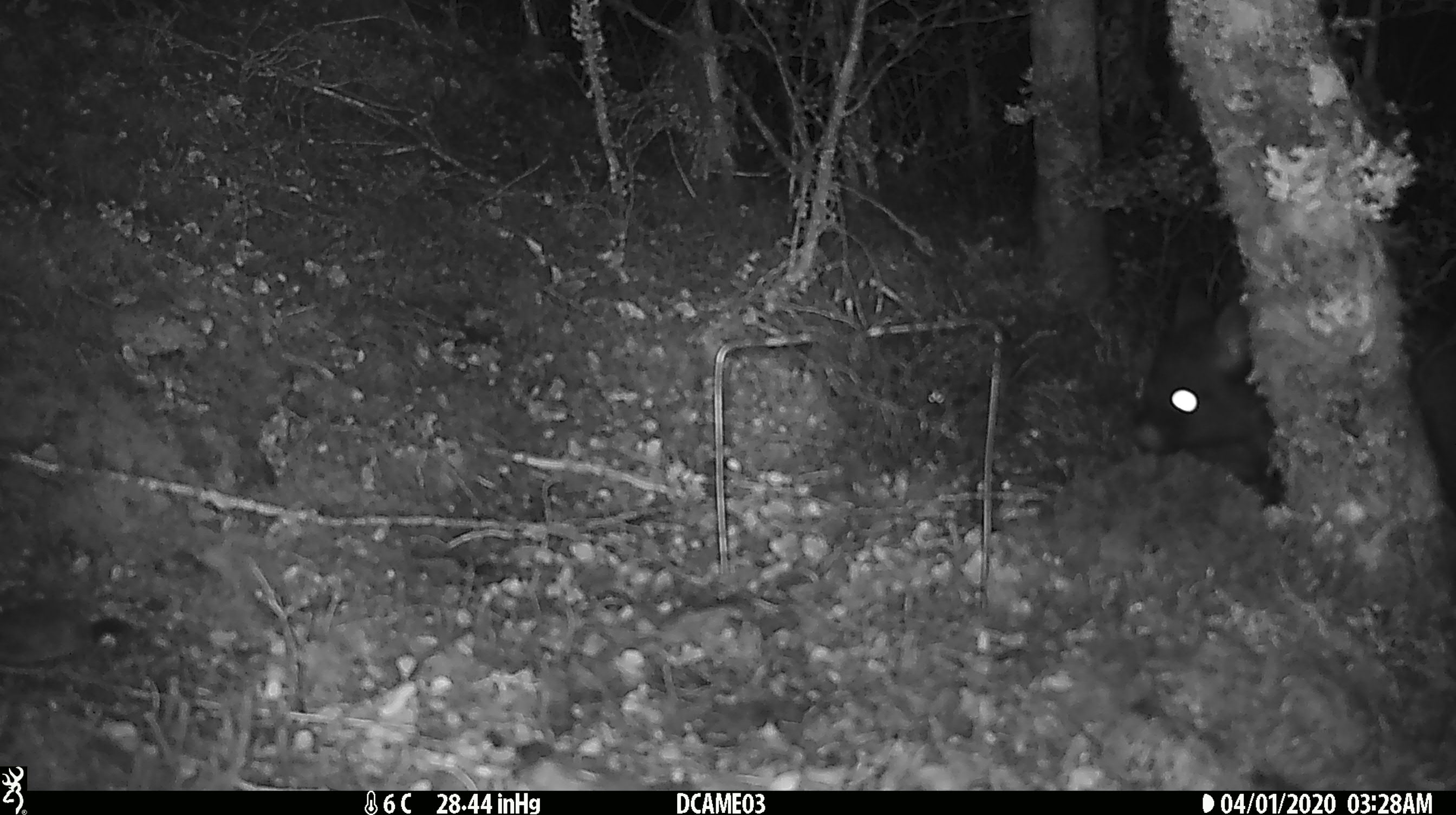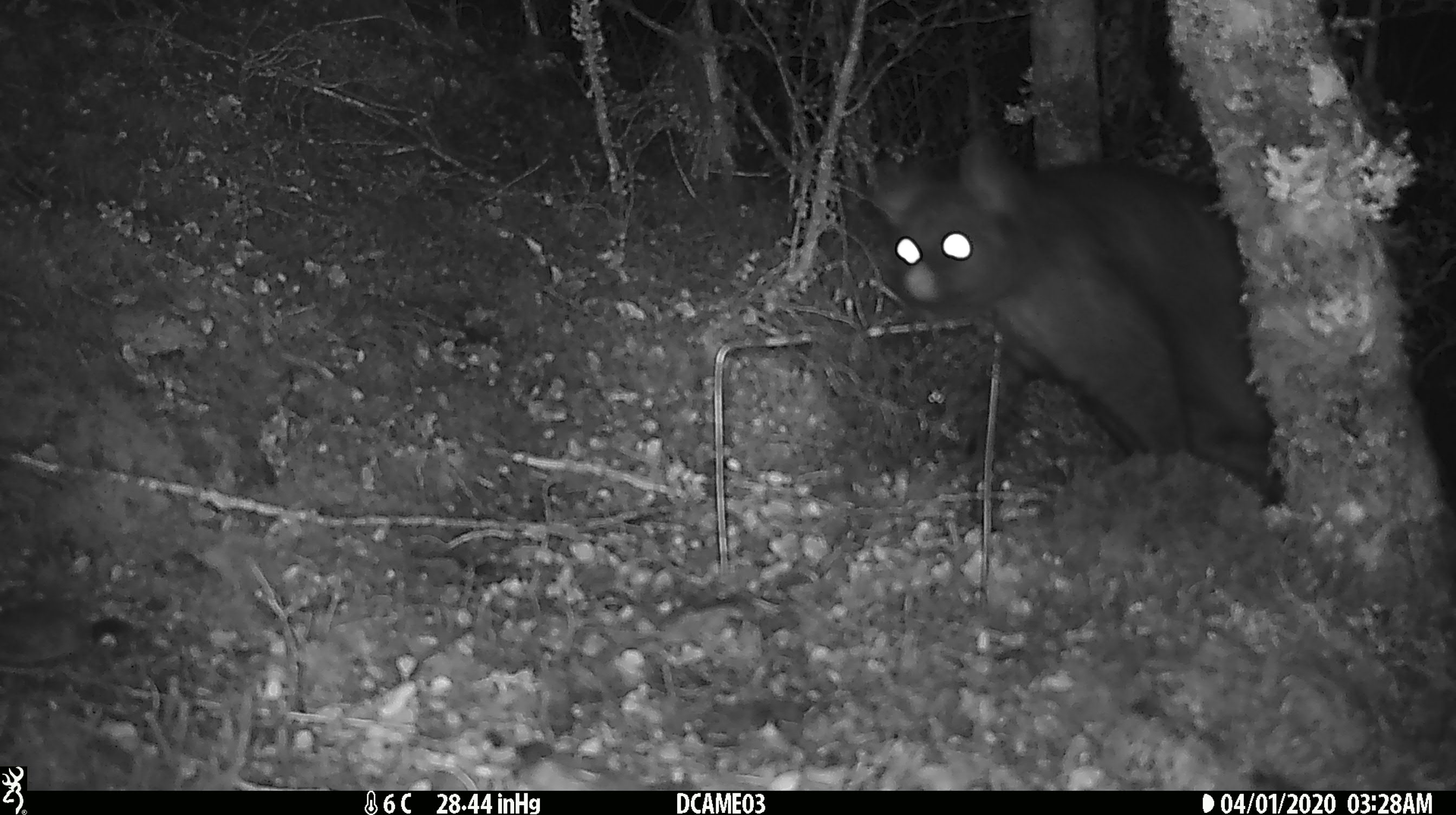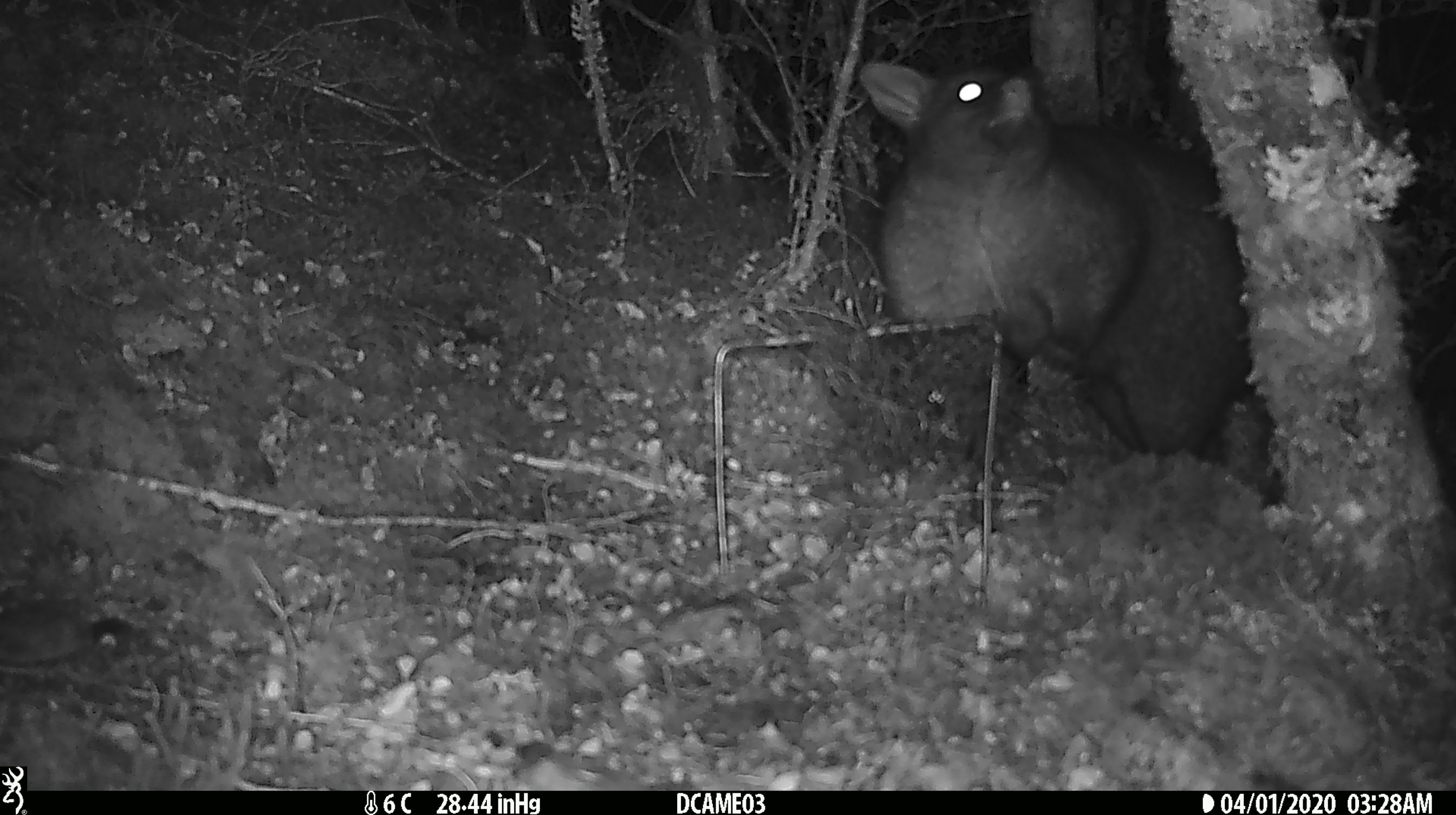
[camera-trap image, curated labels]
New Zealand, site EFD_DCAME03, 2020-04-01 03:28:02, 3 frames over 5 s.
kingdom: Animalia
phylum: Chordata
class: Mammalia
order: Diprotodontia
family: Phalangeridae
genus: Trichosurus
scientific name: Trichosurus vulpecula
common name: common brushtail possum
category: possum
Possum (common brushtail possum) (Trichosurus vulpecula).